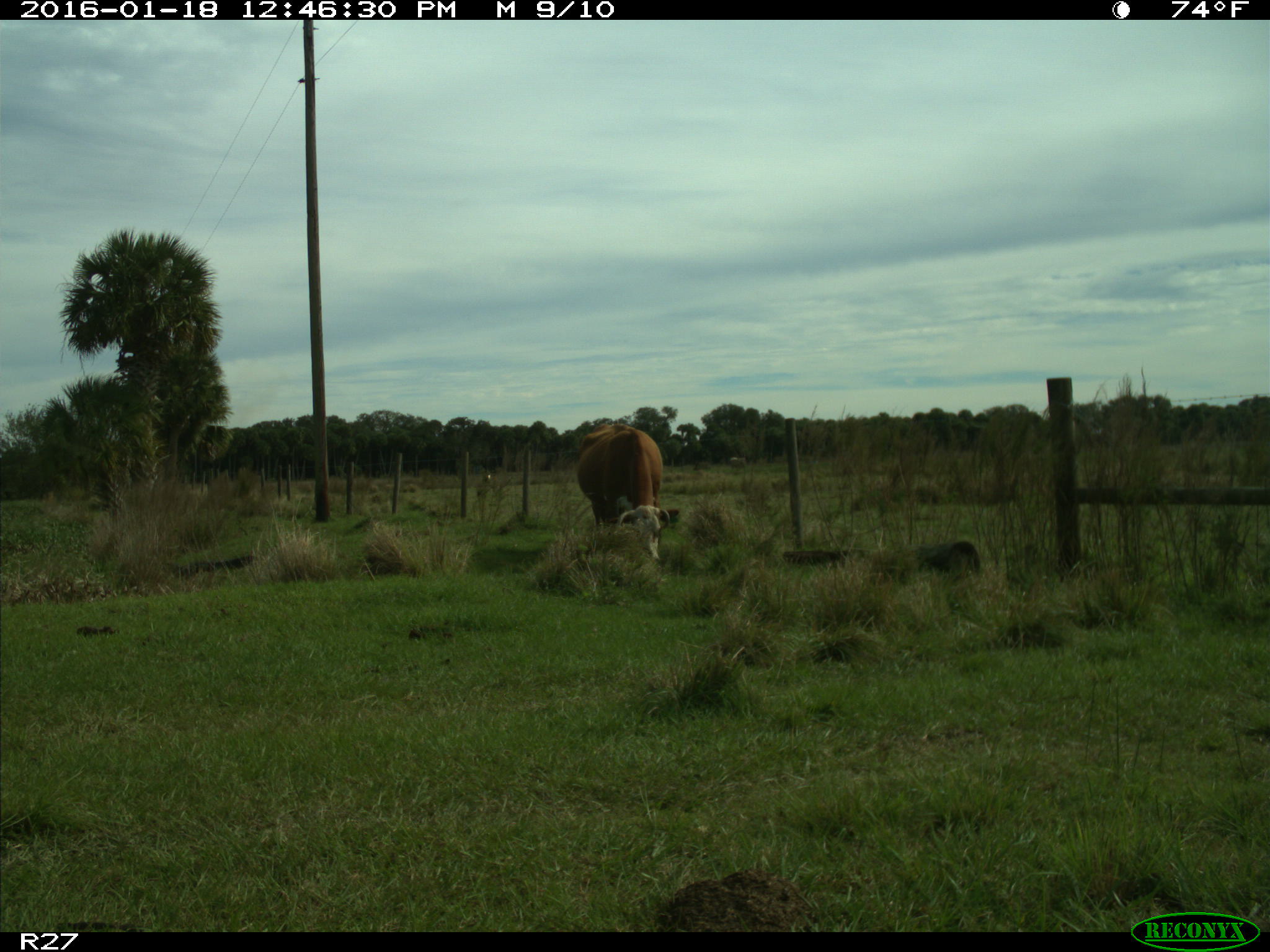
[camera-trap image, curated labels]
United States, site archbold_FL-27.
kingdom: Animalia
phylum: Chordata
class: Mammalia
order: Artiodactyla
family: Bovidae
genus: Bos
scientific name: Bos taurus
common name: domestic cow